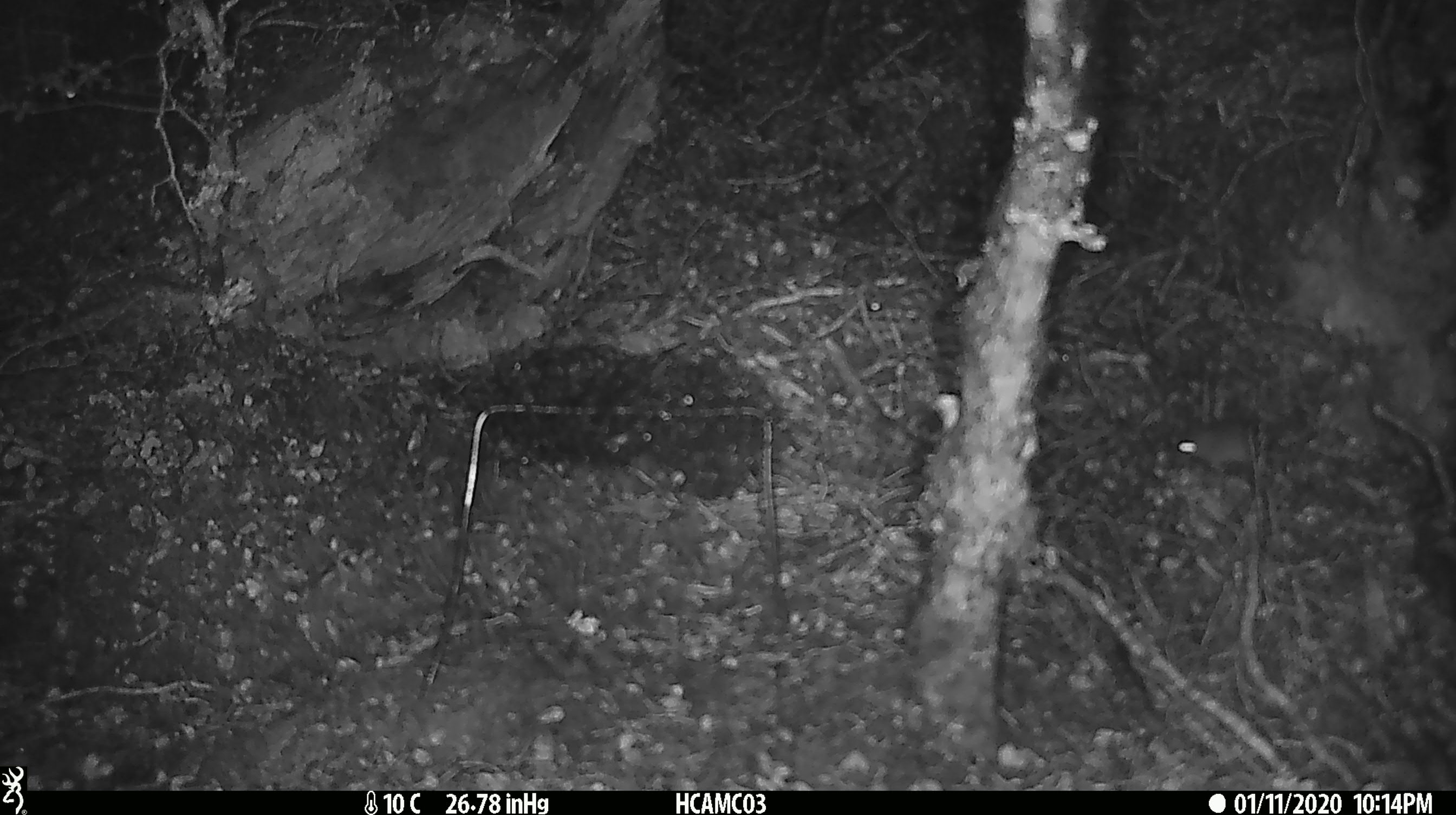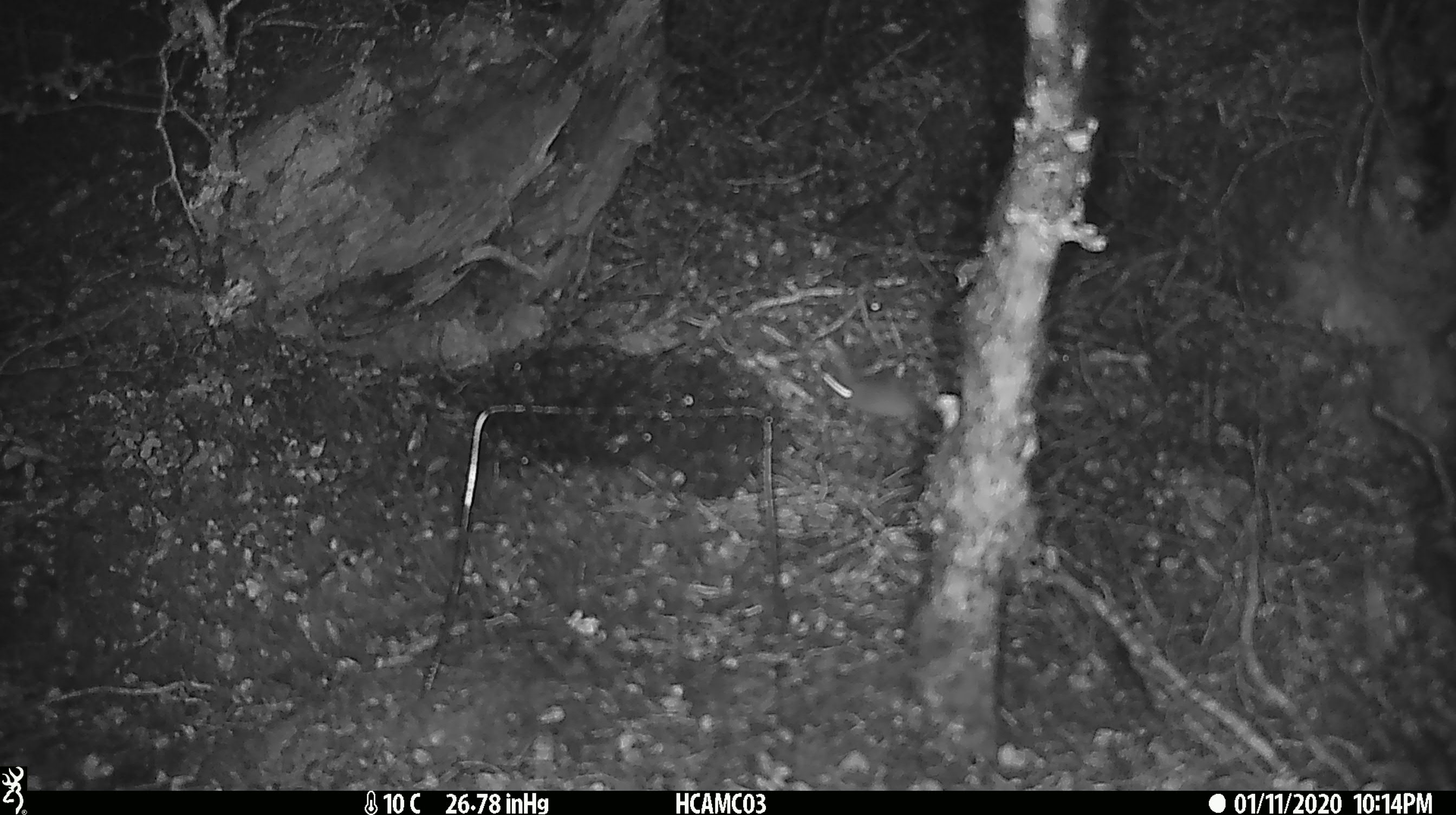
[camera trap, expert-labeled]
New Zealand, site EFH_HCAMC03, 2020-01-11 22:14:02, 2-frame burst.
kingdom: Animalia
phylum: Chordata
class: Mammalia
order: Rodentia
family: Muridae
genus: Mus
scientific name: Mus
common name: mouse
Mouse (Mus).